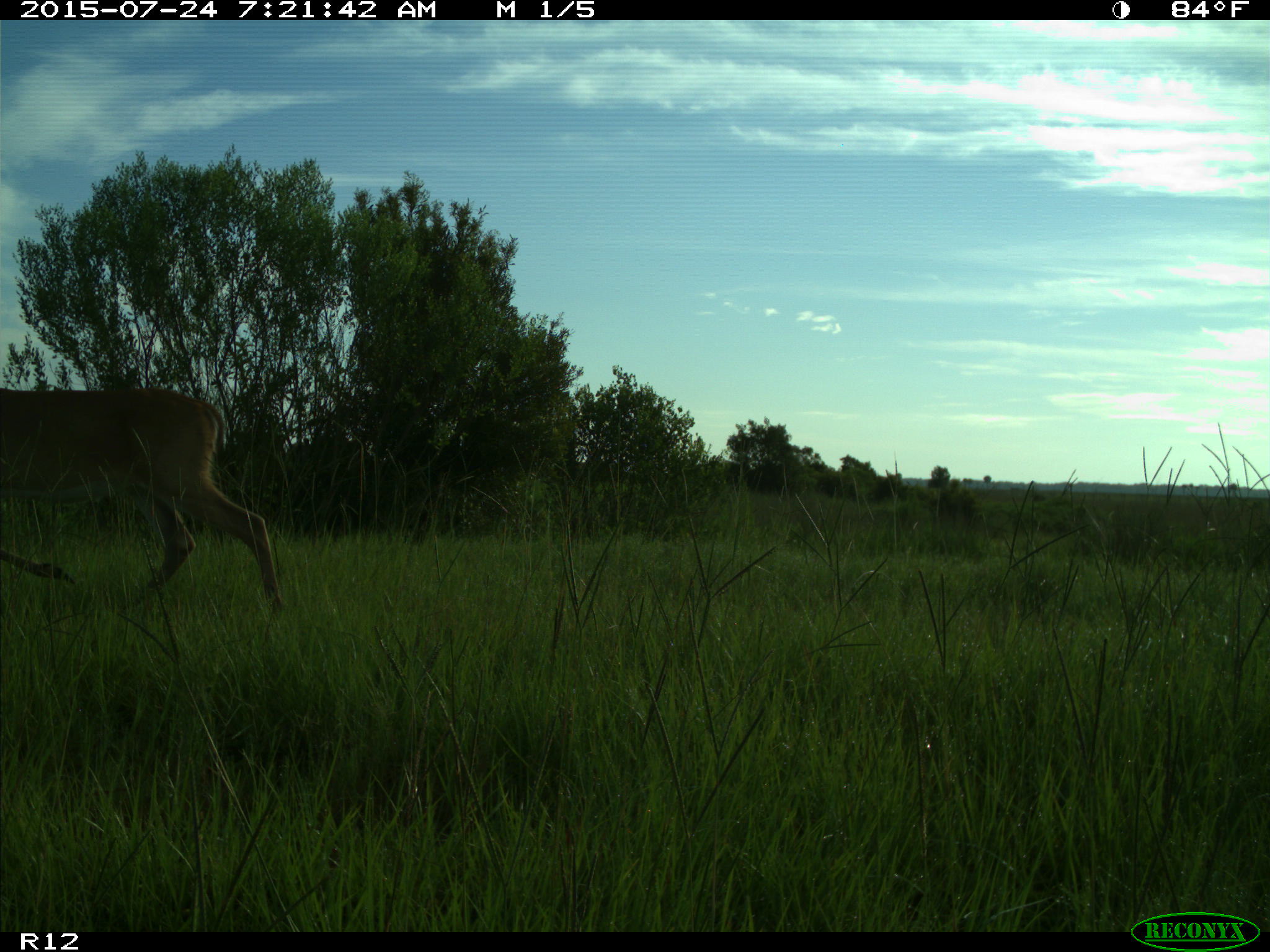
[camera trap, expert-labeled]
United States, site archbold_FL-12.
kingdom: Animalia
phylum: Chordata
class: Mammalia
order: Artiodactyla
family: Cervidae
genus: Odocoileus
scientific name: Odocoileus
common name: deer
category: unidentified deer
Unidentified deer (deer) (Odocoileus).